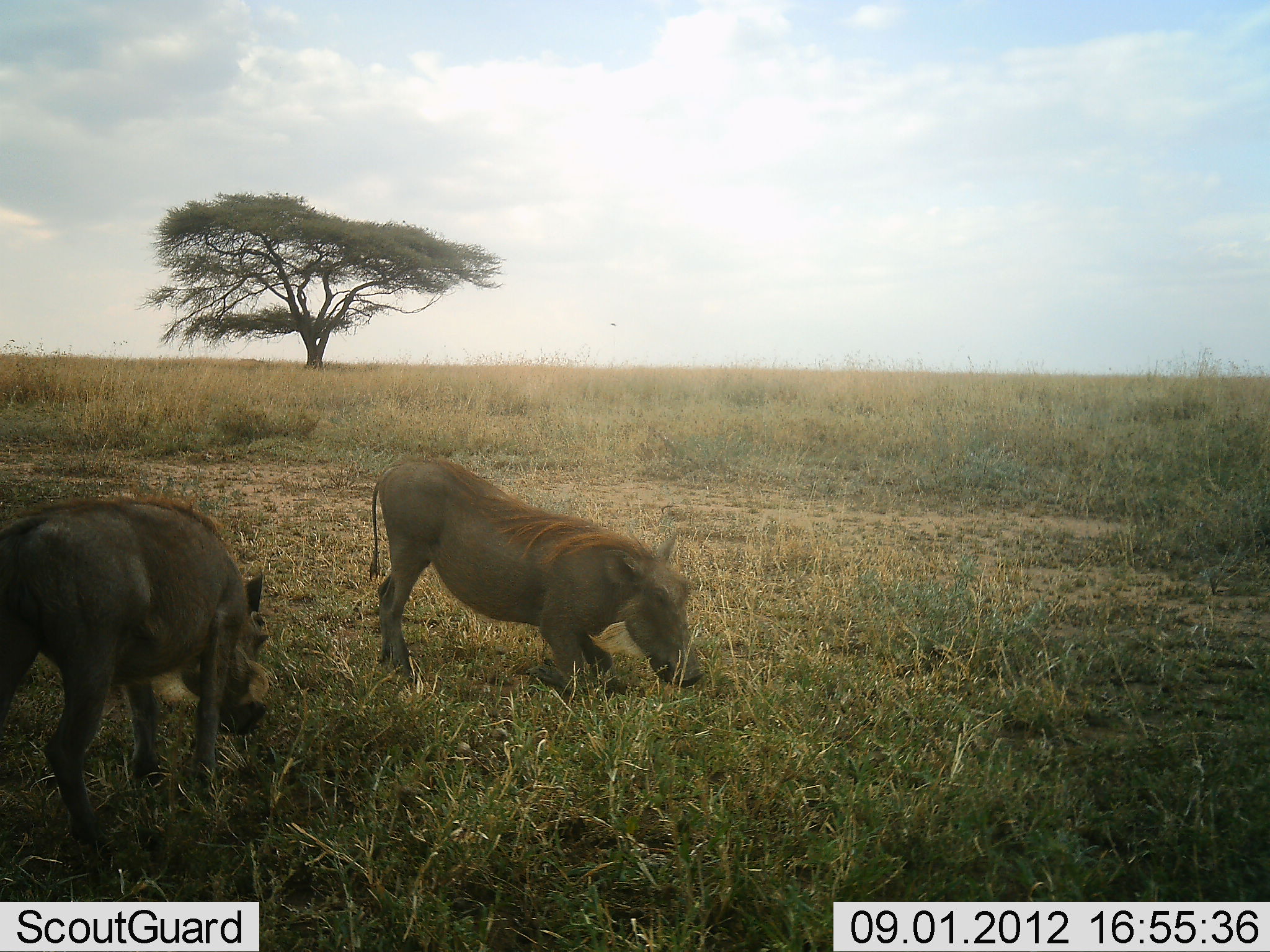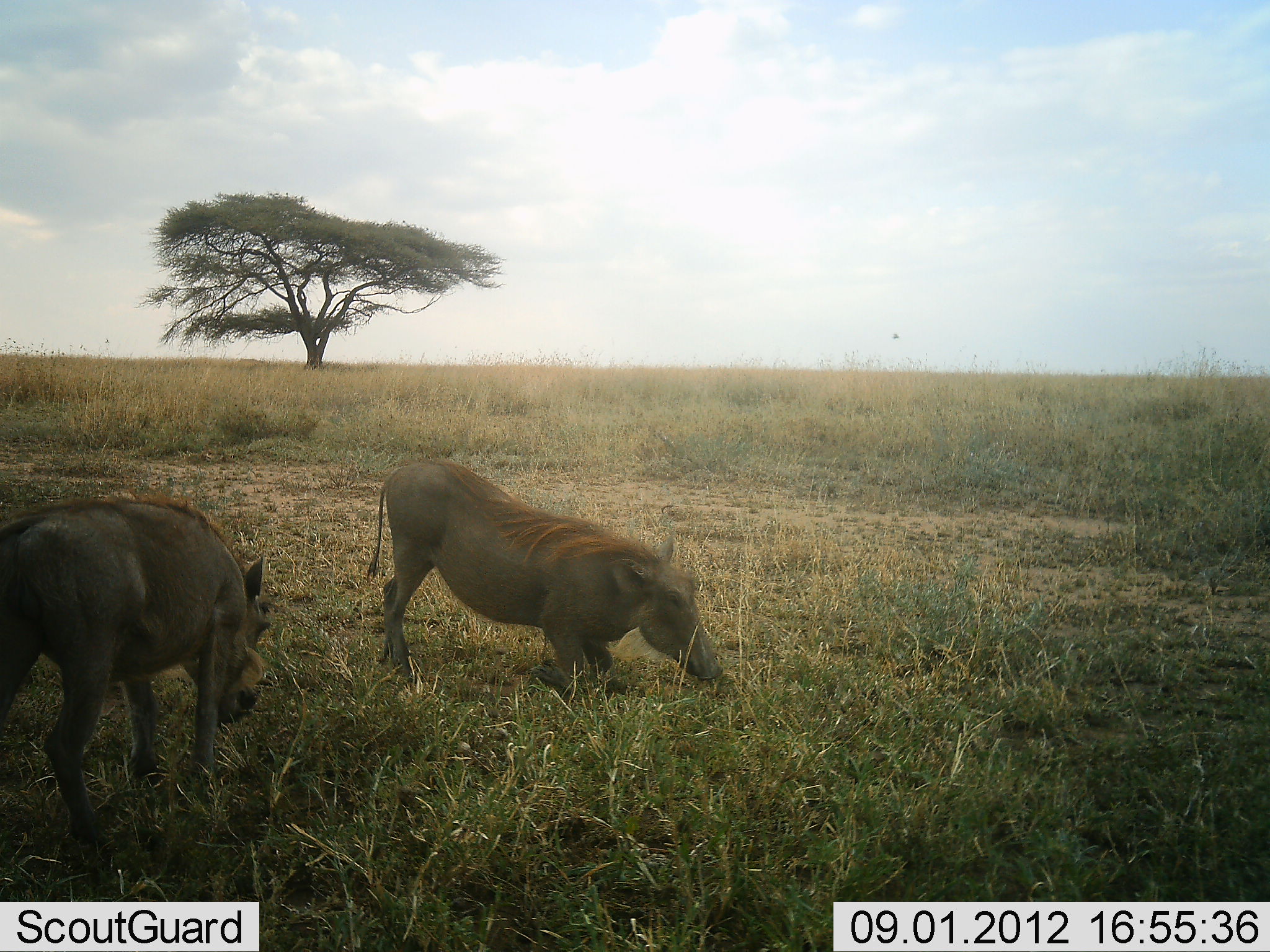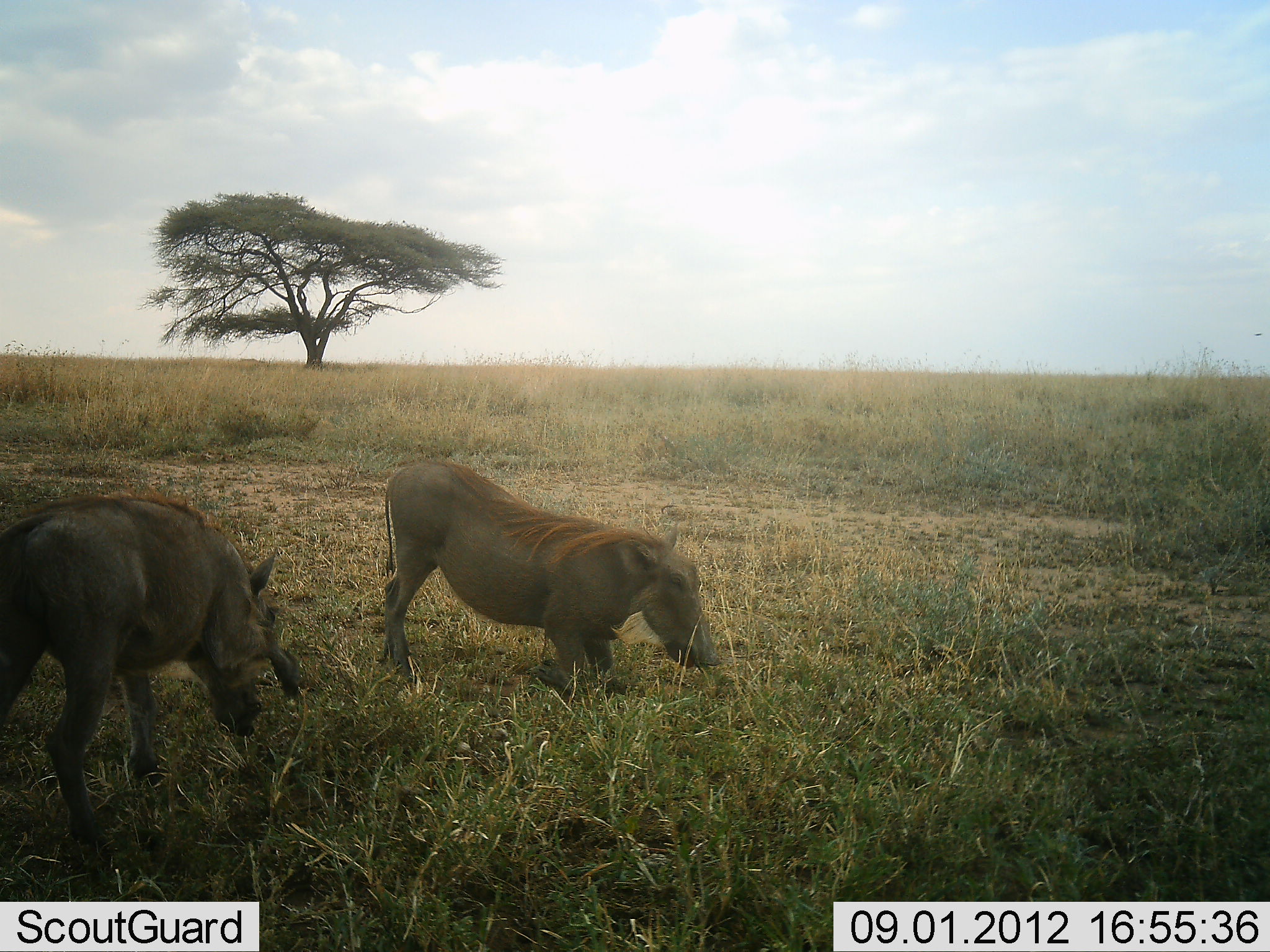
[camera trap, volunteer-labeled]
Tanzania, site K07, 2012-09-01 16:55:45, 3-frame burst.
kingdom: Animalia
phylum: Chordata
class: Mammalia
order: Artiodactyla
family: Suidae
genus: Phacochoerus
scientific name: Phacochoerus africanus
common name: warthog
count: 2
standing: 10%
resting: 0%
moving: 0%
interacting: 0%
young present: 0%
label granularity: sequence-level